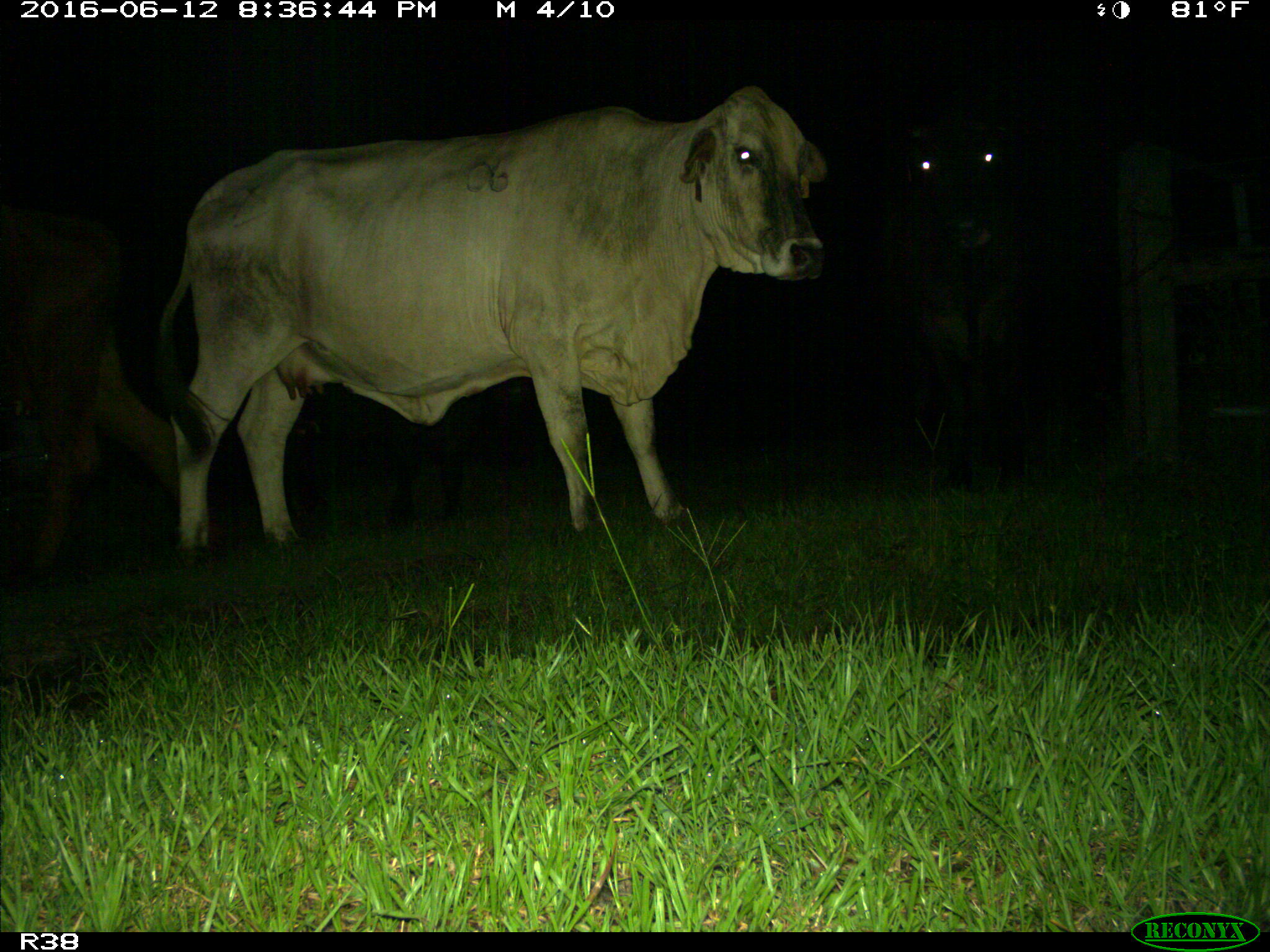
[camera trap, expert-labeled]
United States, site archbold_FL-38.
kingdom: Animalia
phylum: Chordata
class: Mammalia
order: Artiodactyla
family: Bovidae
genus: Bos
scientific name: Bos taurus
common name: domestic cow